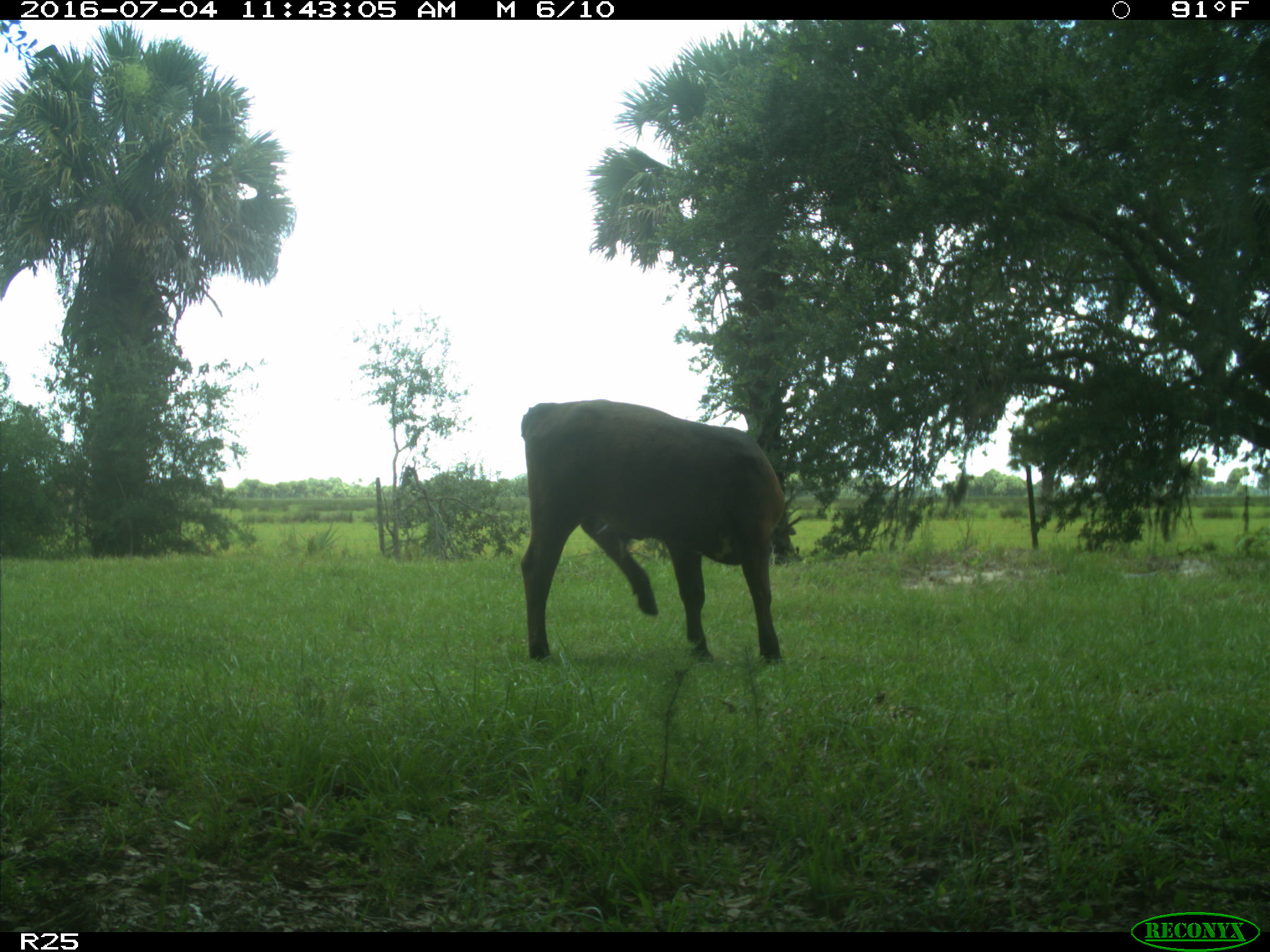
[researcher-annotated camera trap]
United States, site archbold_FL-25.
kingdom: Animalia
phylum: Chordata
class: Mammalia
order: Artiodactyla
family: Bovidae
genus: Bos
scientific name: Bos taurus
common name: domestic cow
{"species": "Bos taurus (domestic cow)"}